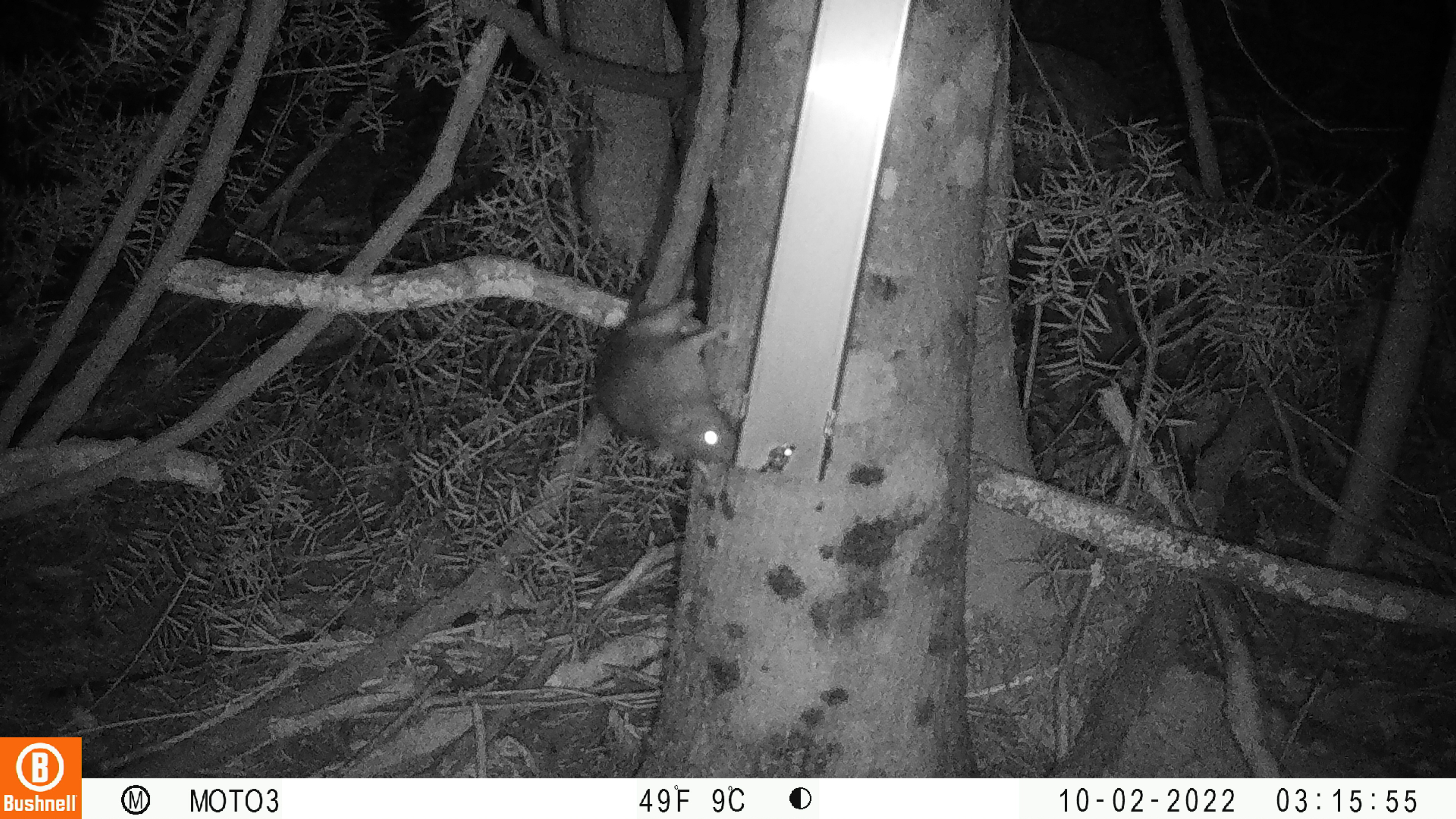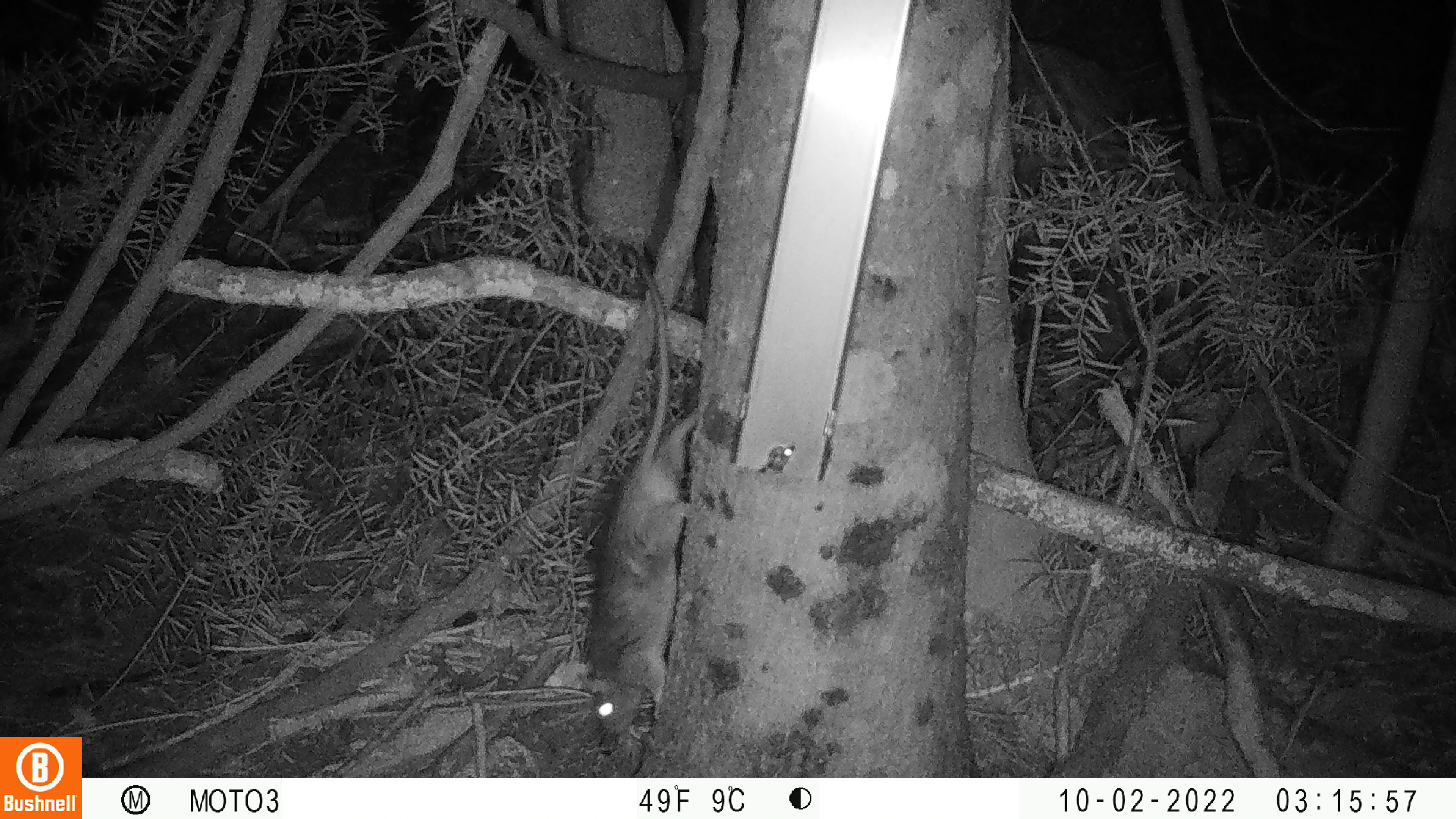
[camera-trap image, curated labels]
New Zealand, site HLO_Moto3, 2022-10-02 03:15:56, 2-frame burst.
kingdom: Animalia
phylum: Chordata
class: Mammalia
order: Rodentia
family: Muridae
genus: Rattus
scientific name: Rattus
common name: rat